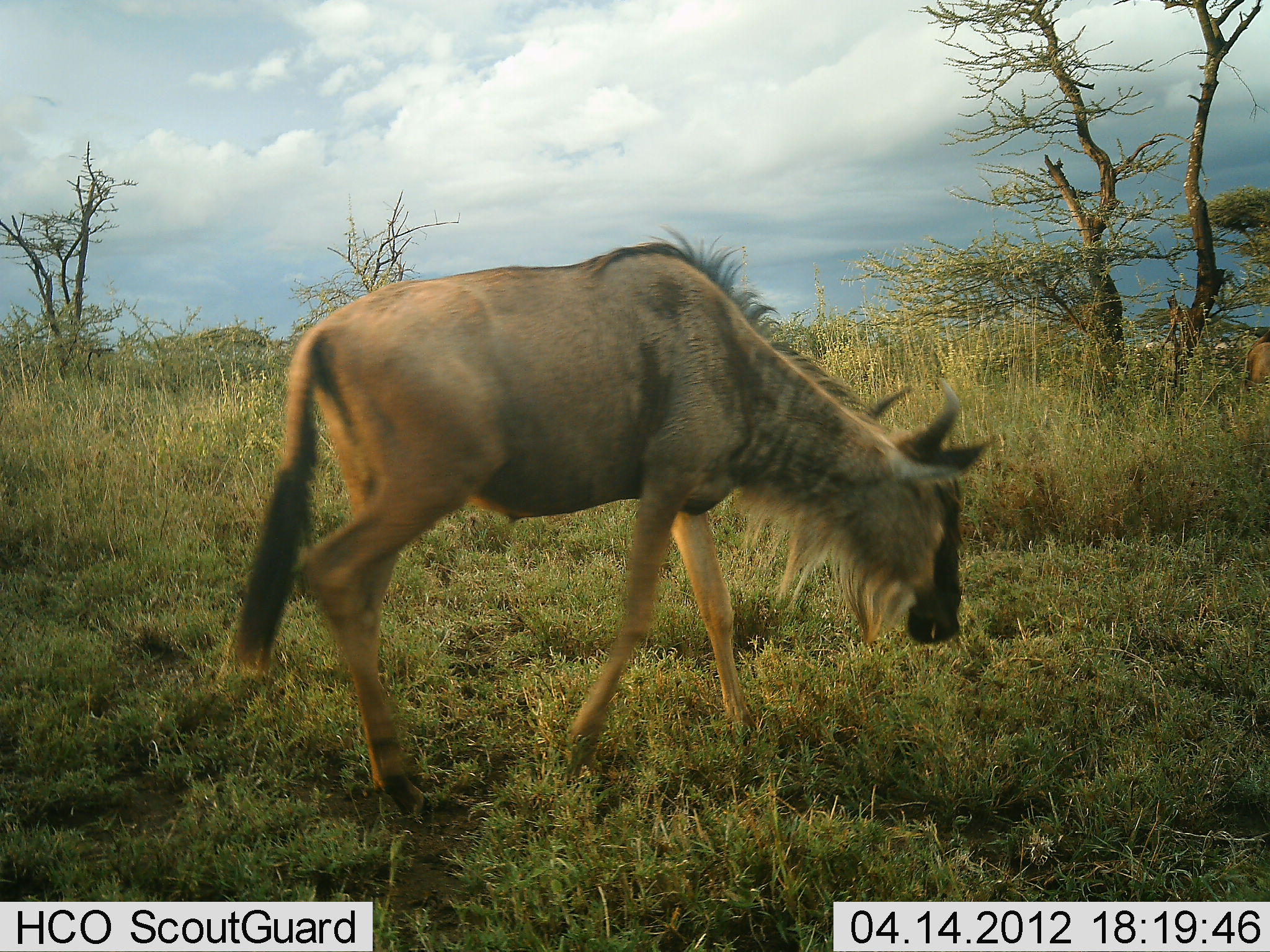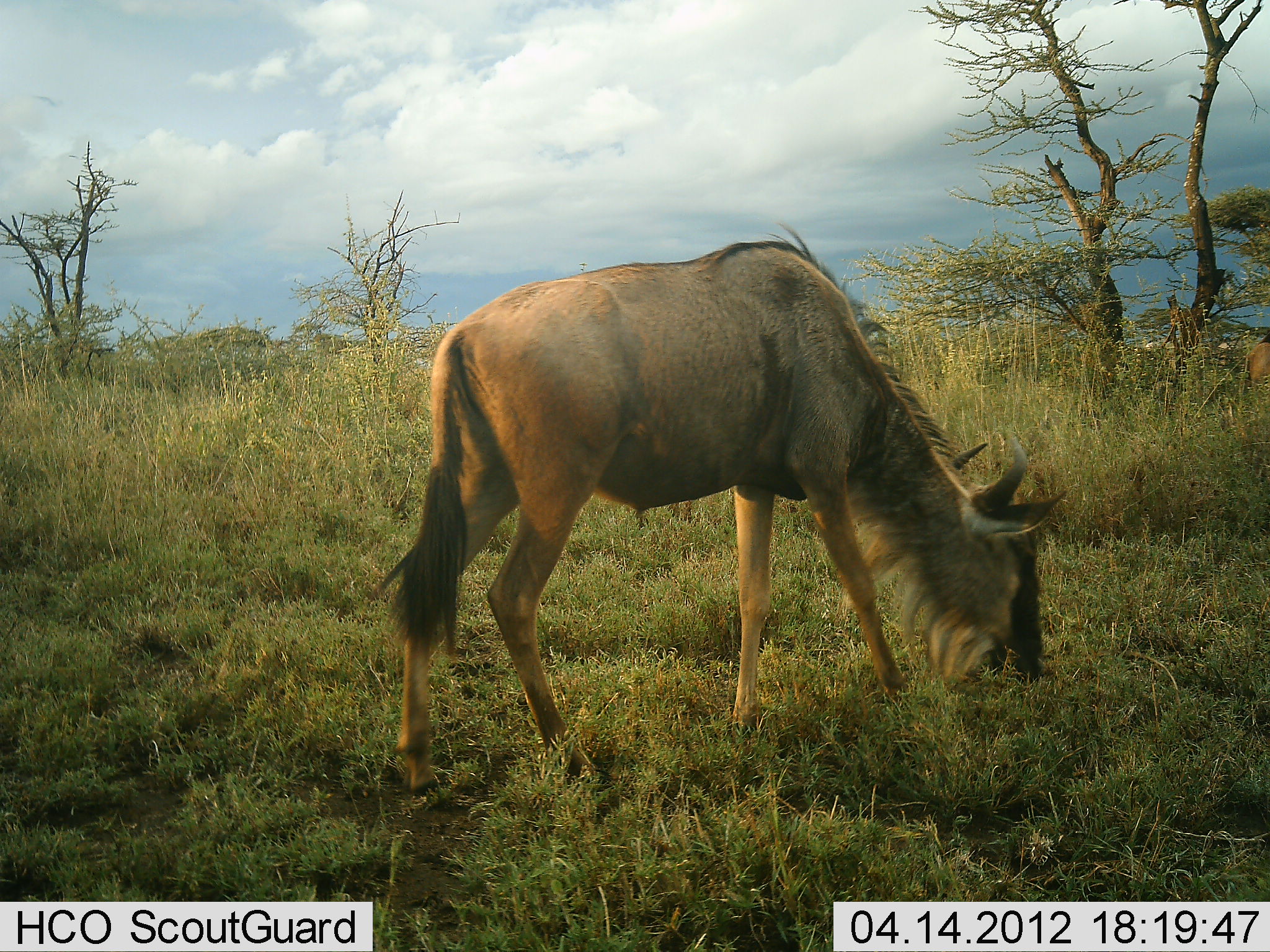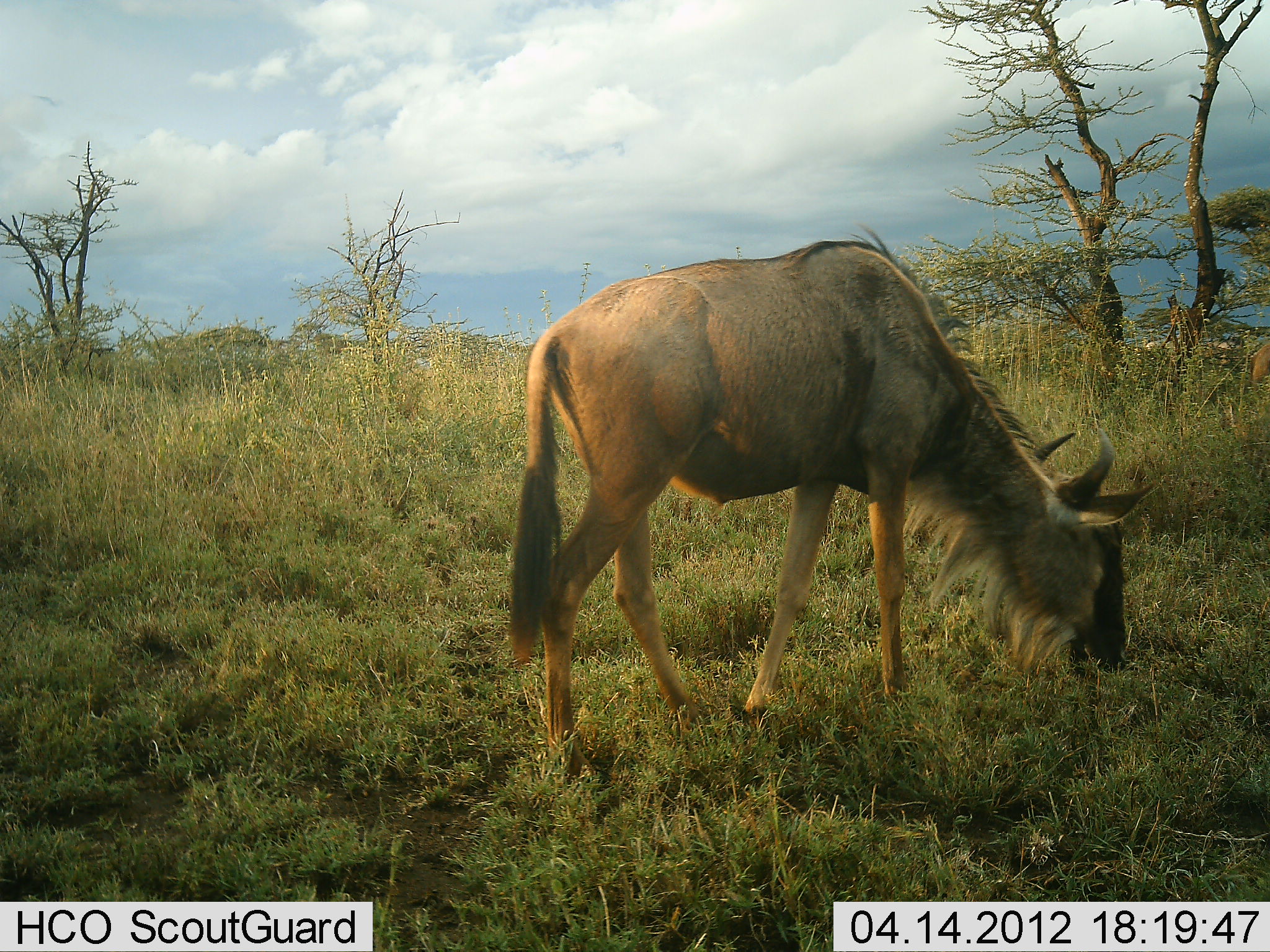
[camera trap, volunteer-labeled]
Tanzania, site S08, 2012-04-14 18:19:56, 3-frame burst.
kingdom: Animalia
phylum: Chordata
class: Mammalia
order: Artiodactyla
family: Bovidae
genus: Connochaetes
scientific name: Connochaetes taurinus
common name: blue wildebeest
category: wildebeest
Wildebeest (blue wildebeest) (Connochaetes taurinus), count 1. Behavior (volunteer vote fractions): standing 7%, resting 0%, moving 14%, interacting 0%. Young present (vote fraction): 0%. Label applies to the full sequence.